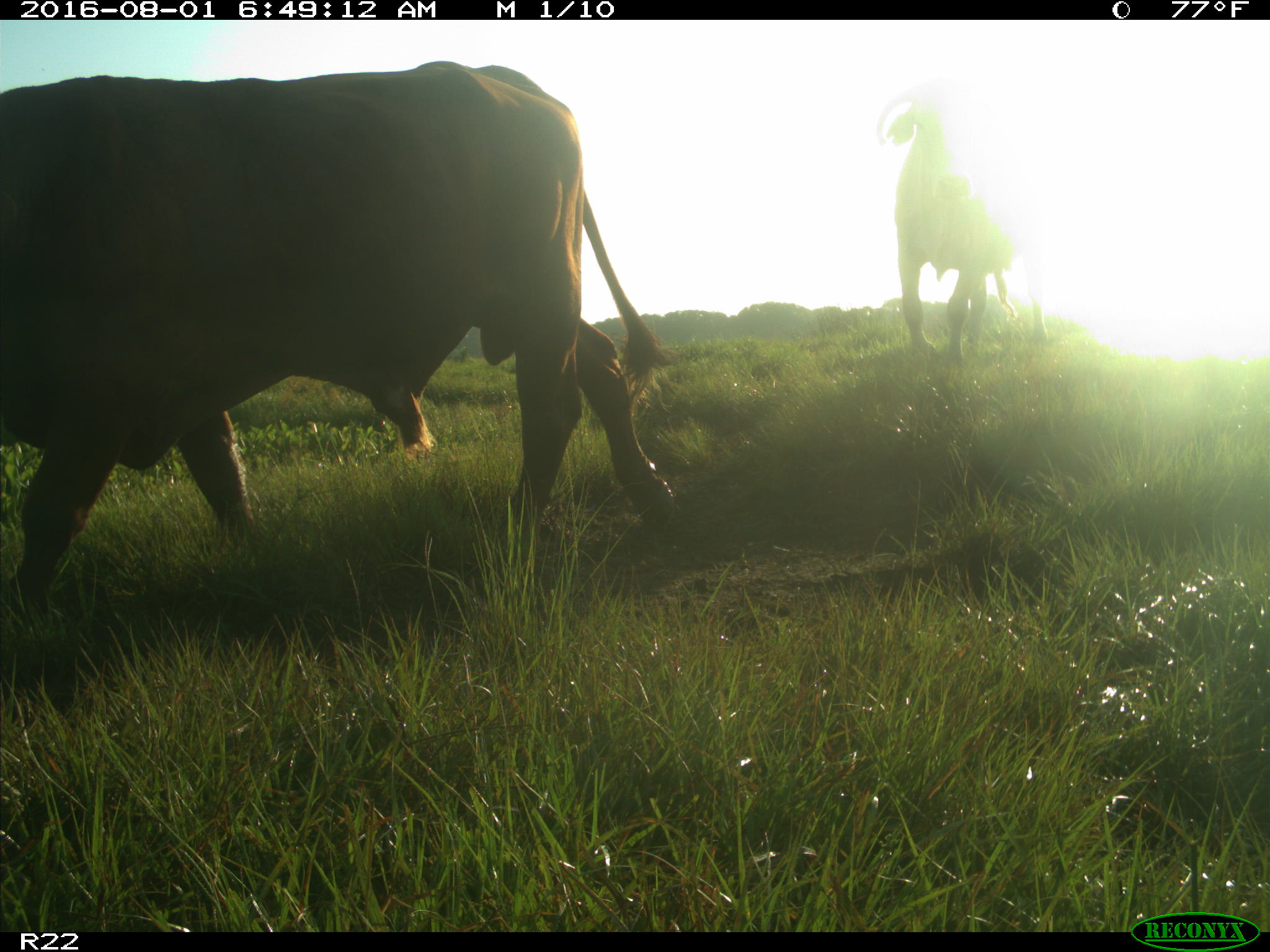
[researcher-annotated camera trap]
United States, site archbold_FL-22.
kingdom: Animalia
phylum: Chordata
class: Mammalia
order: Artiodactyla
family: Bovidae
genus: Bos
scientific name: Bos taurus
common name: domestic cow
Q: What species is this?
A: Bos taurus (domestic cow).